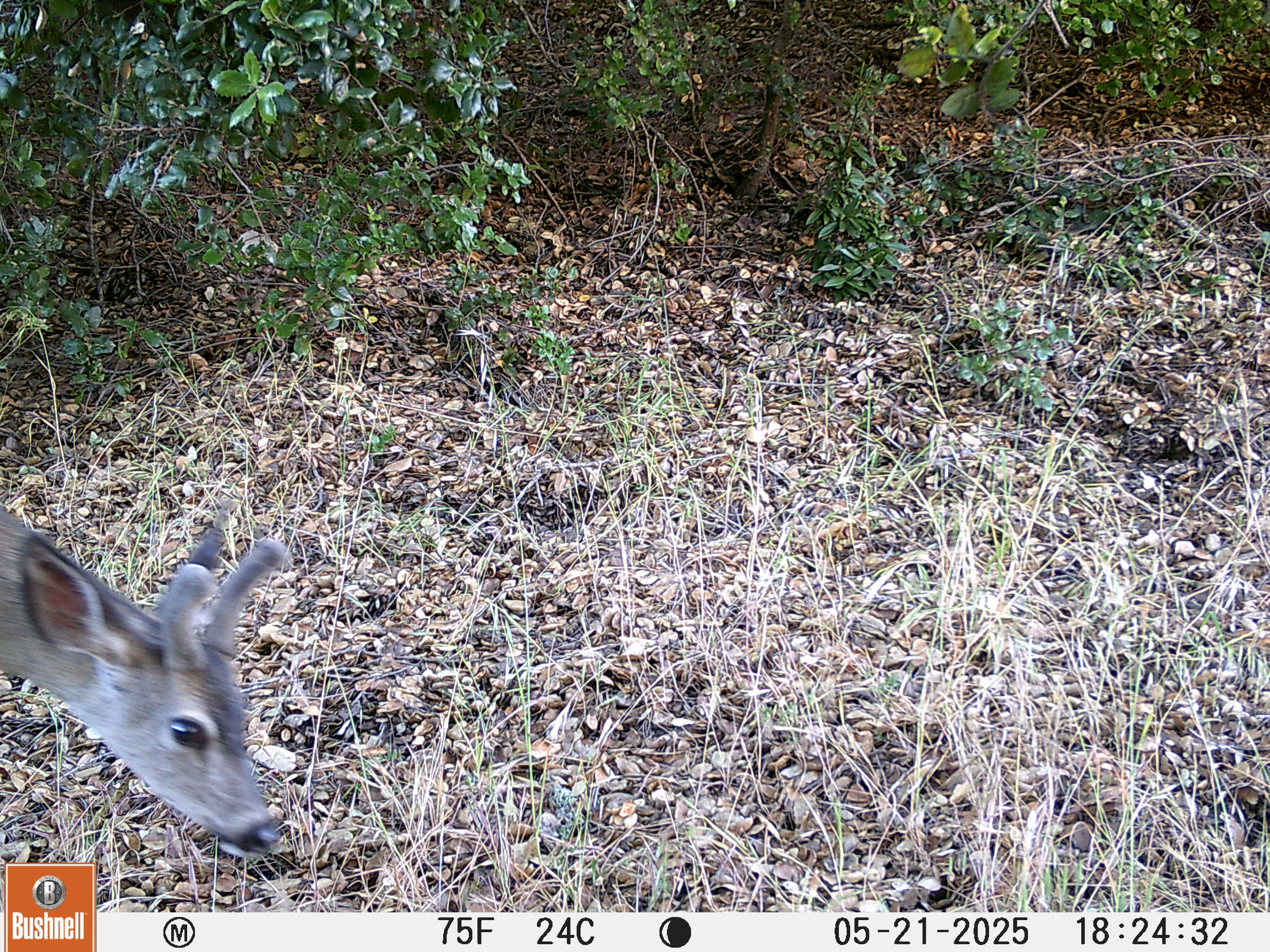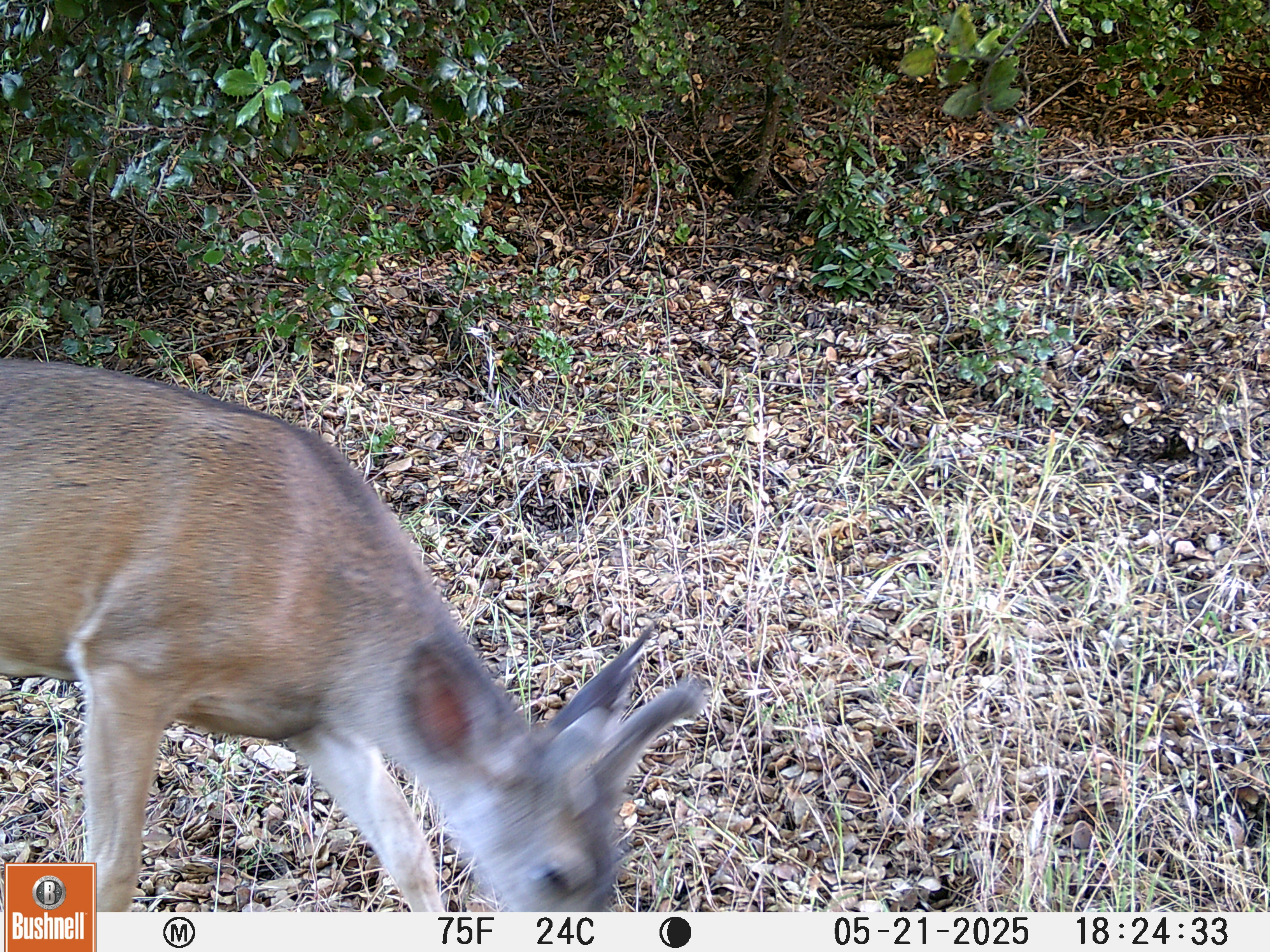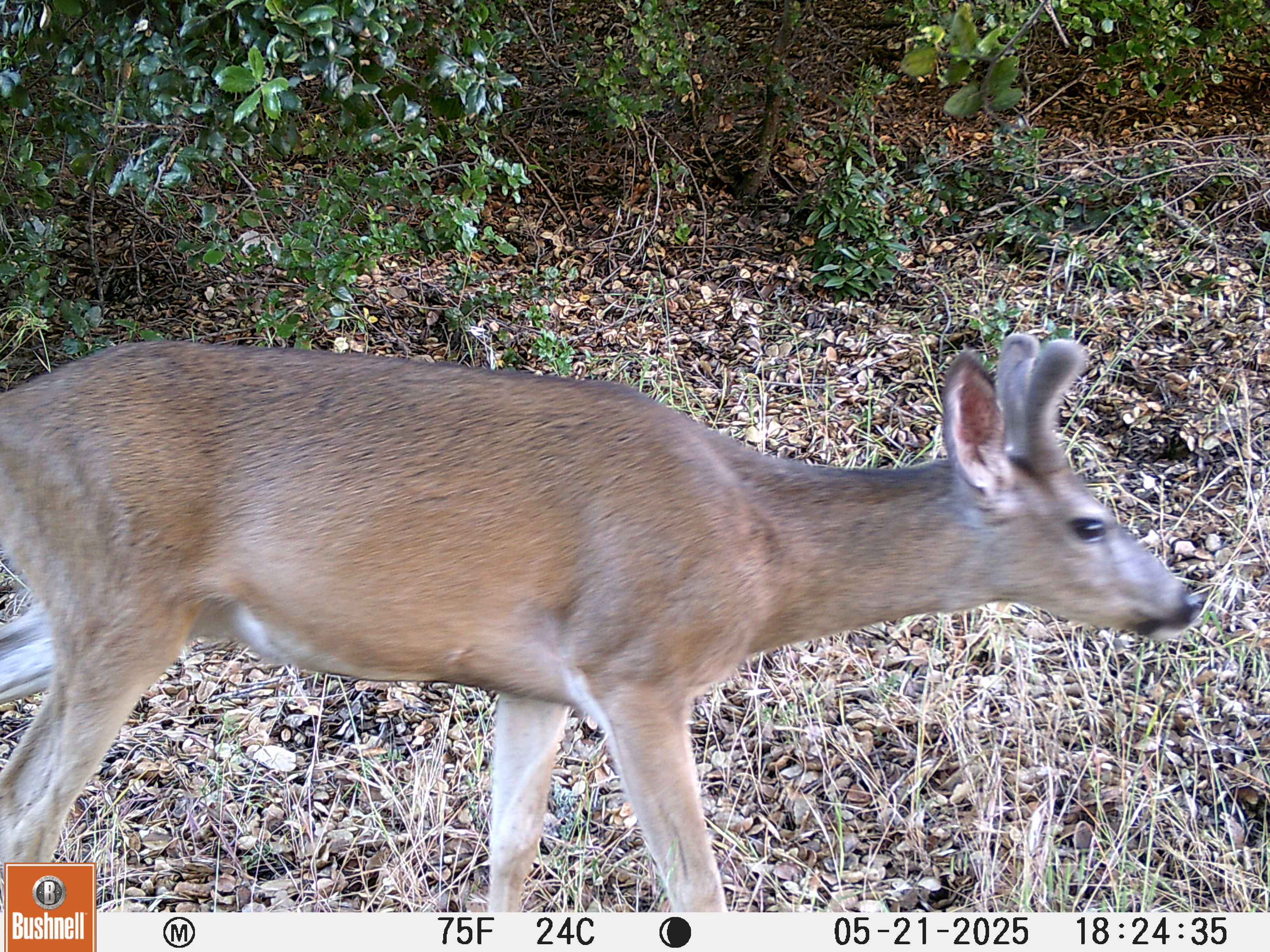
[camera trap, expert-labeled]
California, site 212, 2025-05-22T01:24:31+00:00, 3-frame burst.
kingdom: Animalia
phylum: Chordata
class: Mammalia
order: Artiodactyla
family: Cervidae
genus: Odocoileus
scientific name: Odocoileus hemionus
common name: mule deer